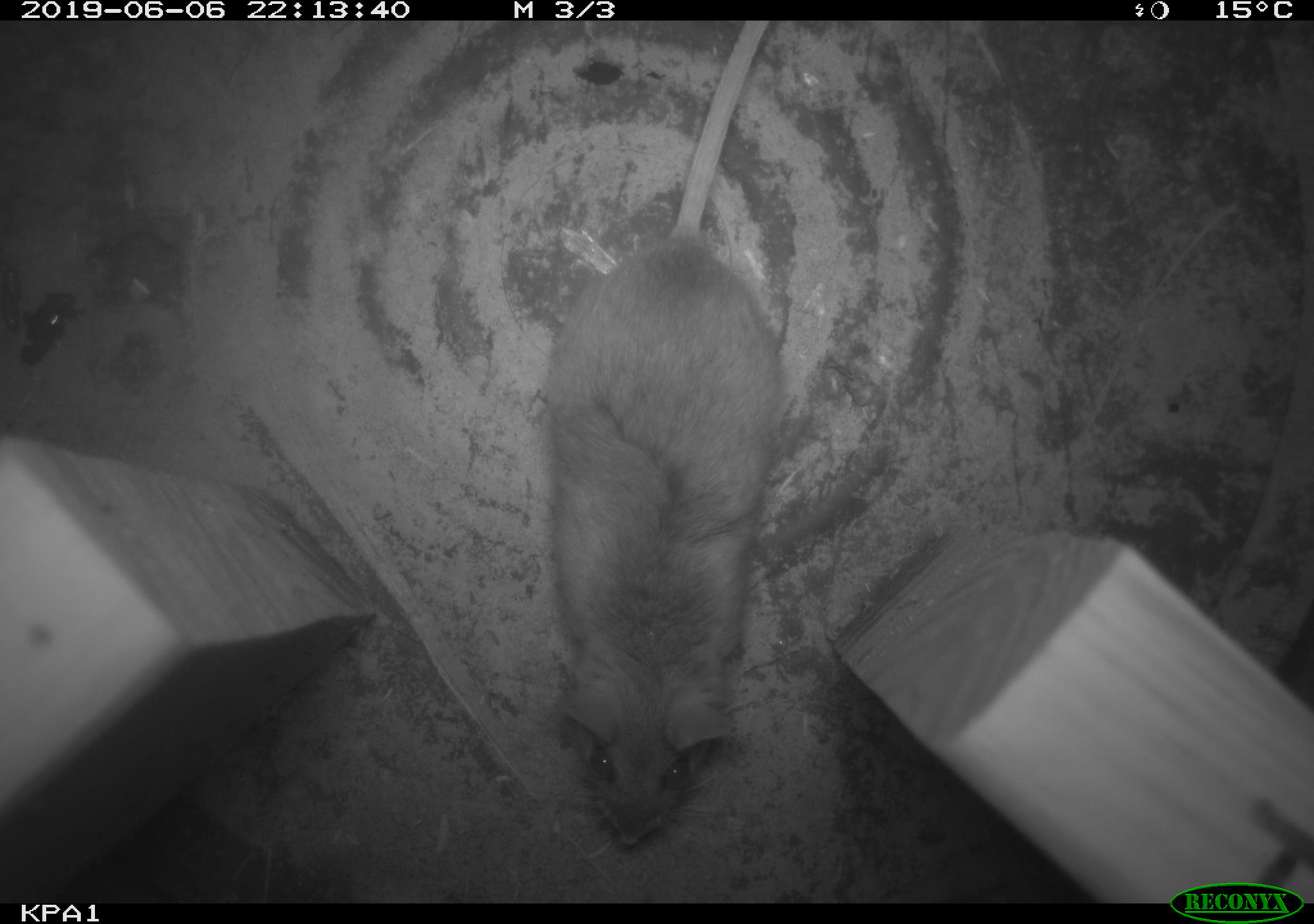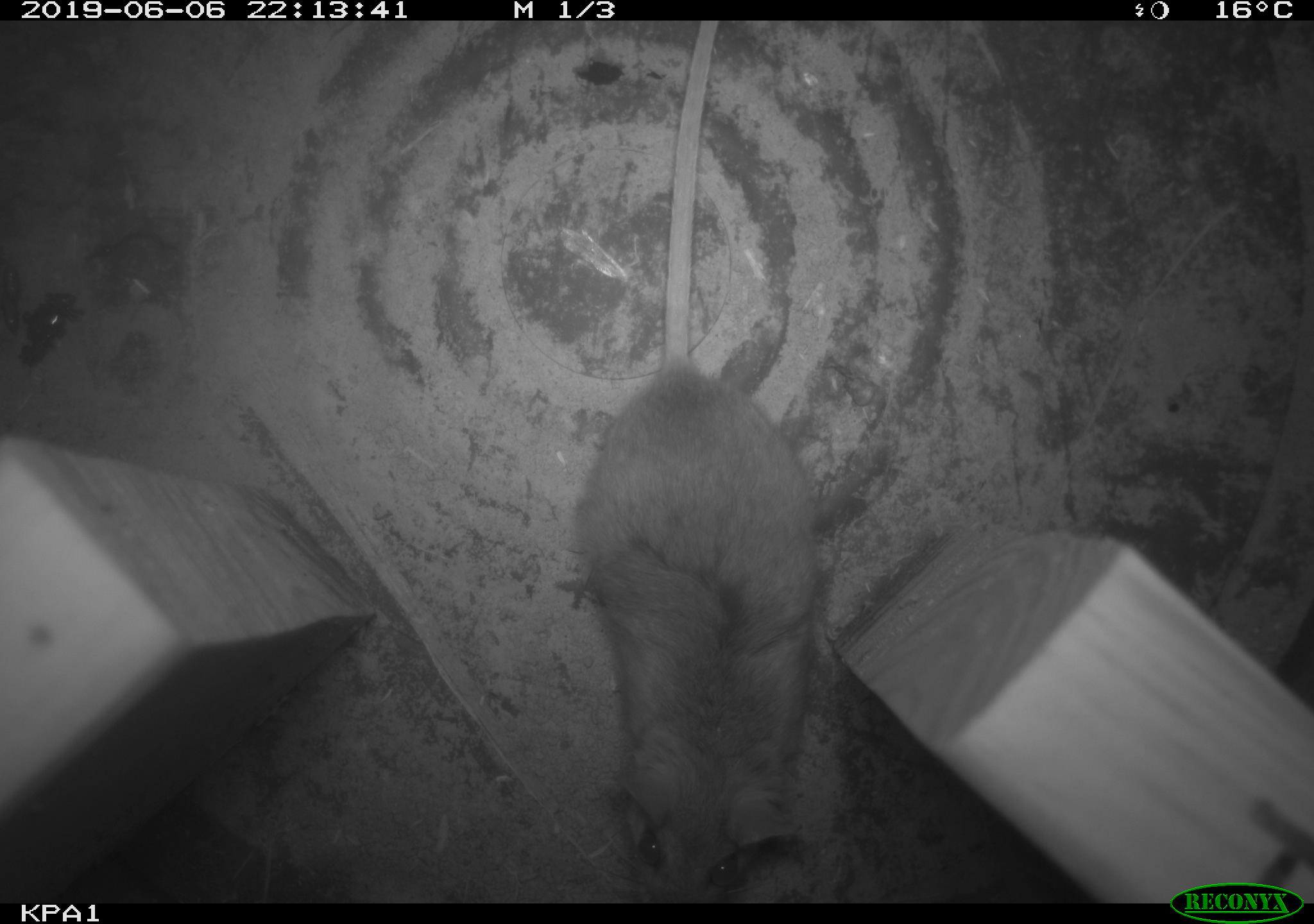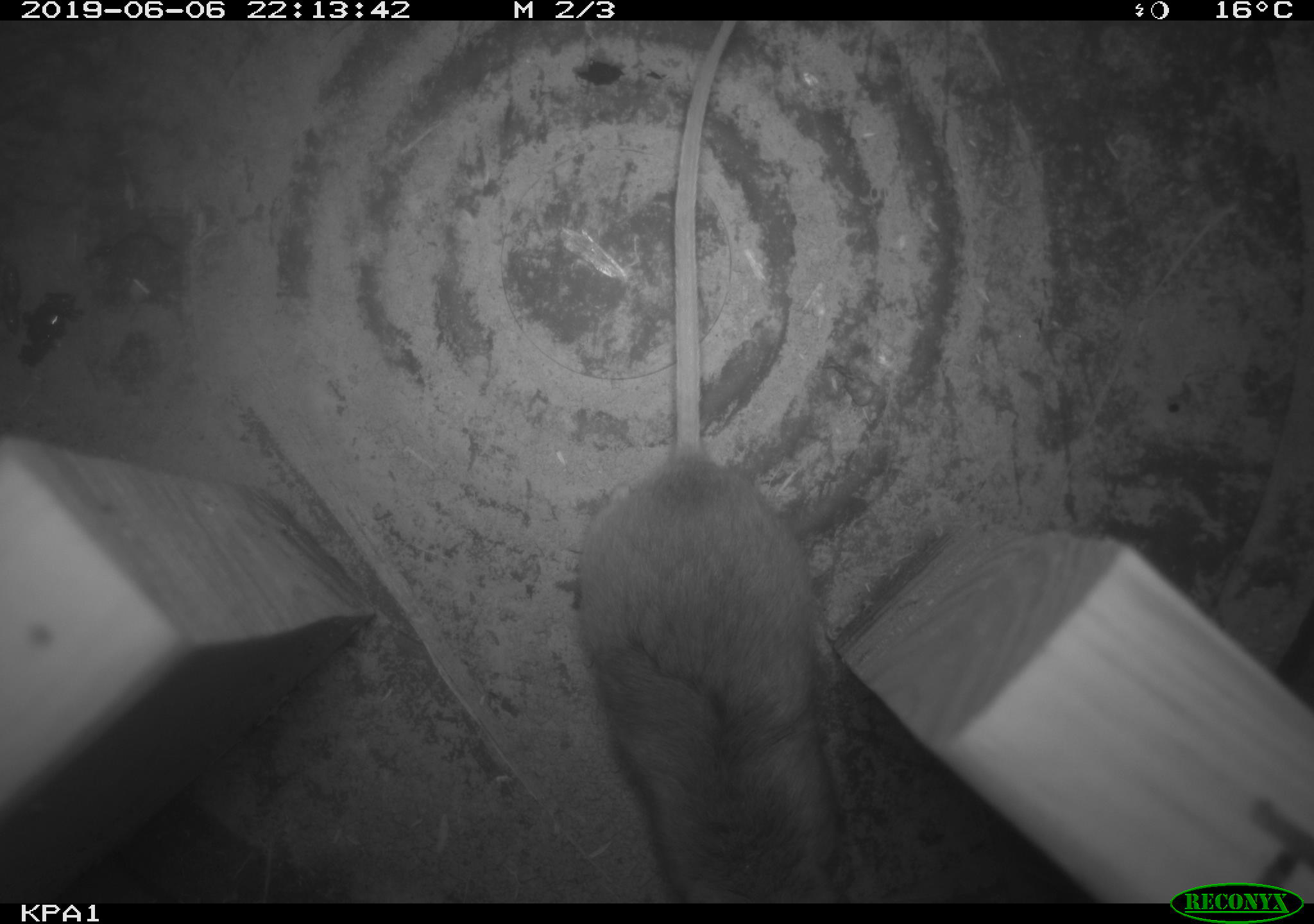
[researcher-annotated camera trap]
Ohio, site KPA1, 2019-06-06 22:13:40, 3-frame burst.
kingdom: Animalia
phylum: Chordata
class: Mammalia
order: Rodentia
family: Cricetidae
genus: Peromyscus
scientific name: Peromyscus leucopus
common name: white-footed mouse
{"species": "white-footed mouse (Peromyscus leucopus)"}